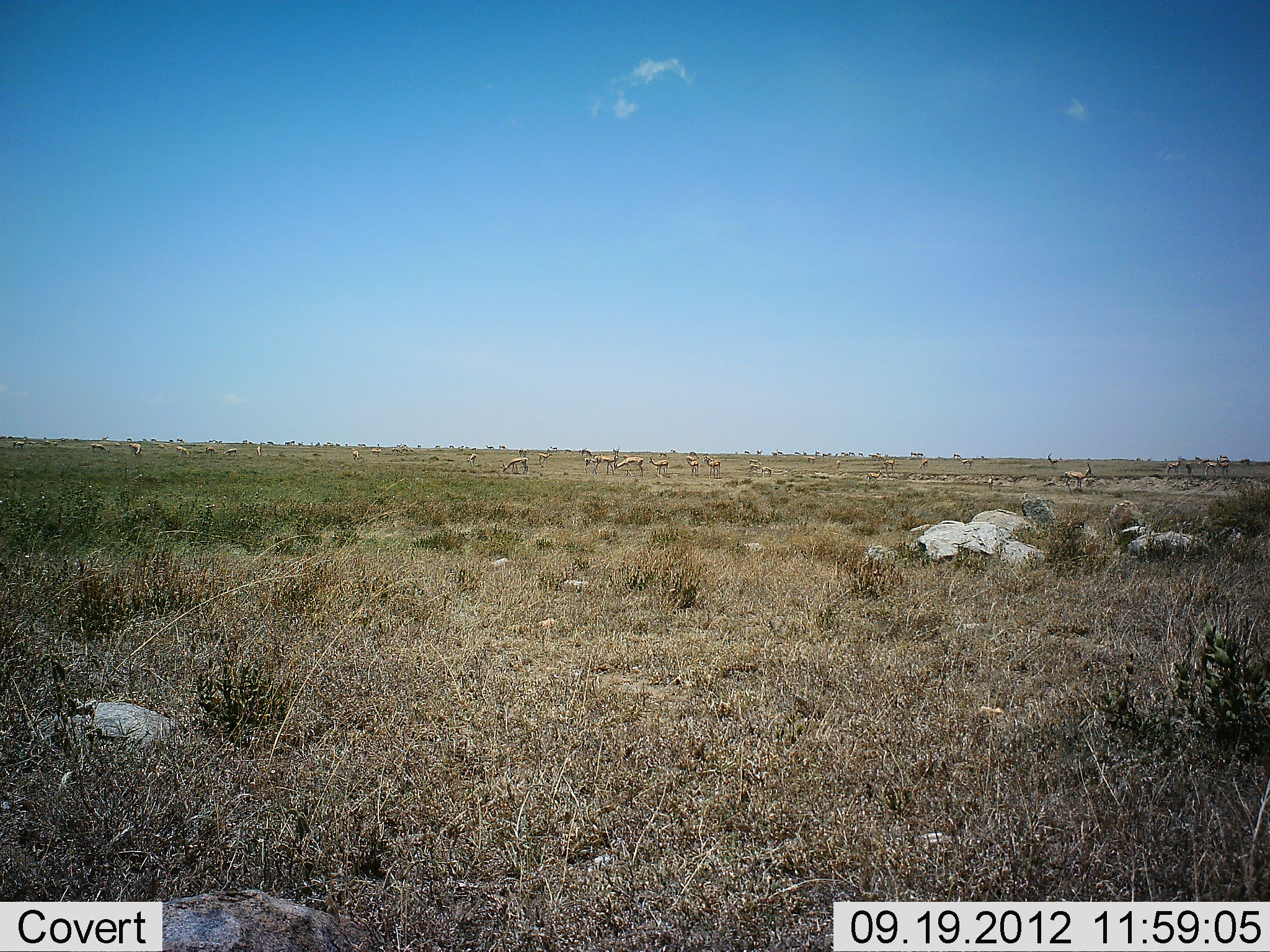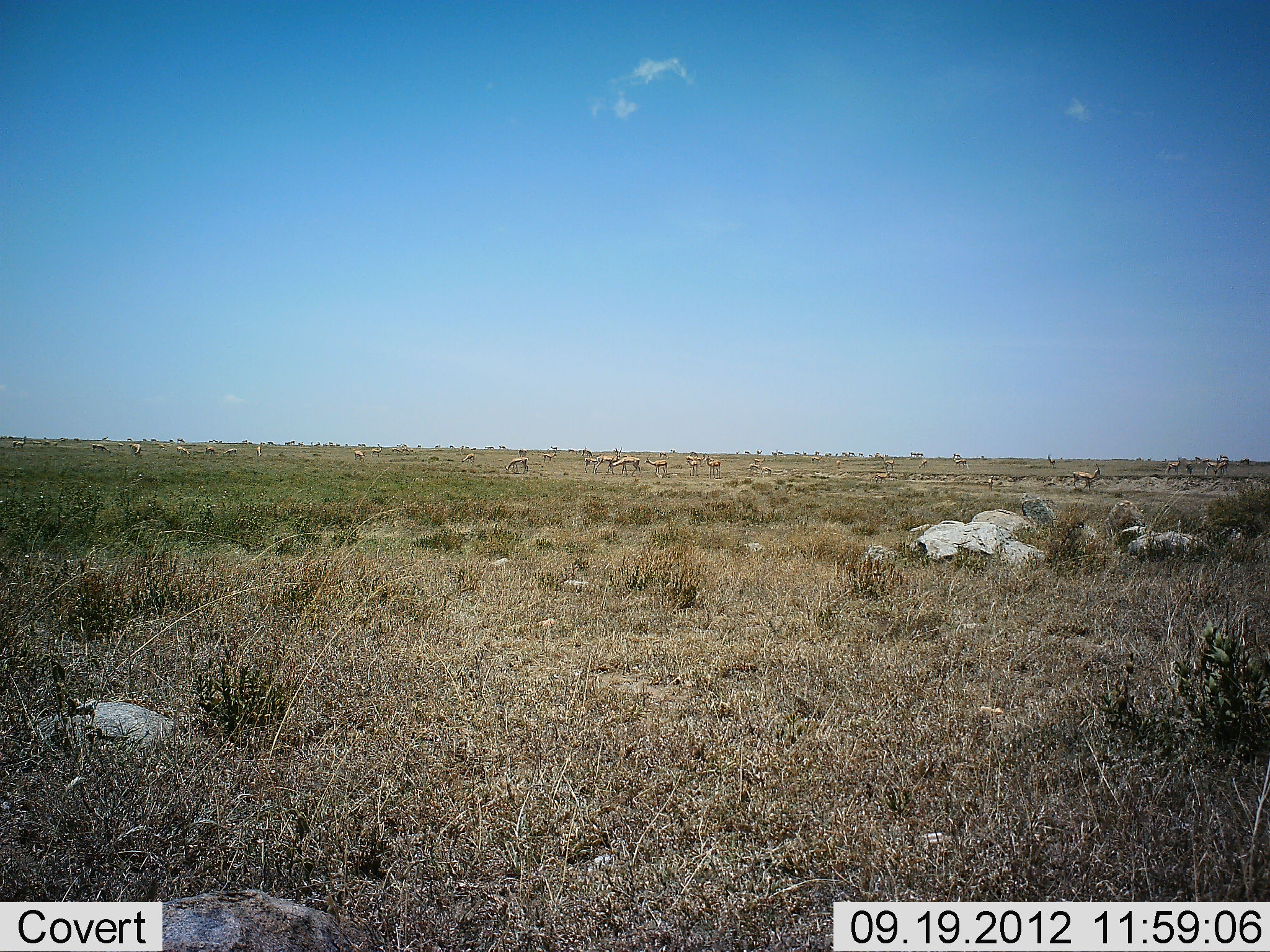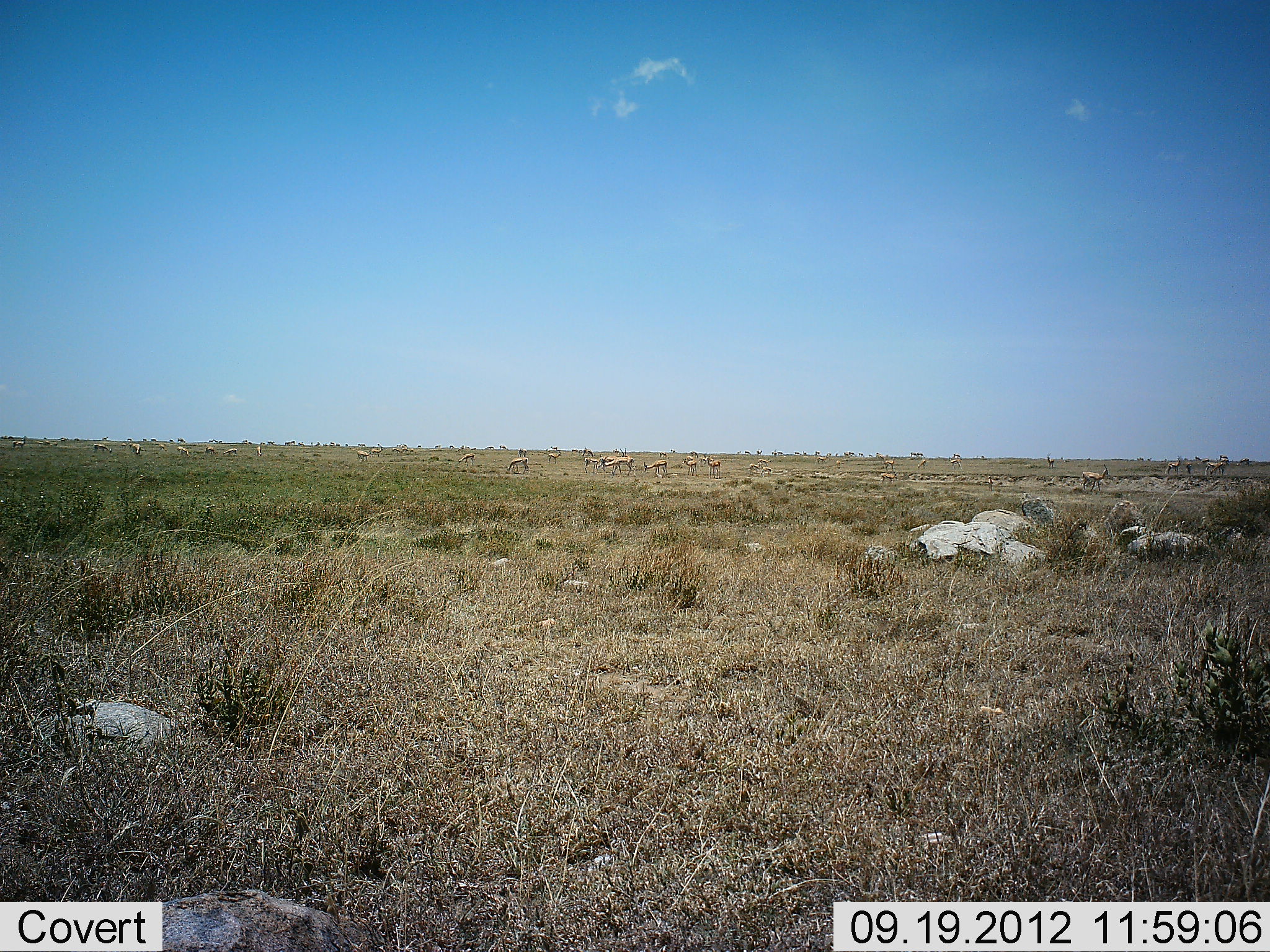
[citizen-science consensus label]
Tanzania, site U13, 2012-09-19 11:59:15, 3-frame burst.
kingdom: Animalia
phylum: Chordata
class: Mammalia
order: Artiodactyla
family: Bovidae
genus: Eudorcas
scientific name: Eudorcas thomsonii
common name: thomson's gazelle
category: gazellethomsons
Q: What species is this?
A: Gazellethomsons (thomson's gazelle) (Eudorcas thomsonii).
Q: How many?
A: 11-50.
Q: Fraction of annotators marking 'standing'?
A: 70%.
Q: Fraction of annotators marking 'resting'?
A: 0%.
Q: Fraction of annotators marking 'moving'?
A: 30%.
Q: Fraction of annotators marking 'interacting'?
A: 0%.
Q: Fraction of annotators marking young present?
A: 0%.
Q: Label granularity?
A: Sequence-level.